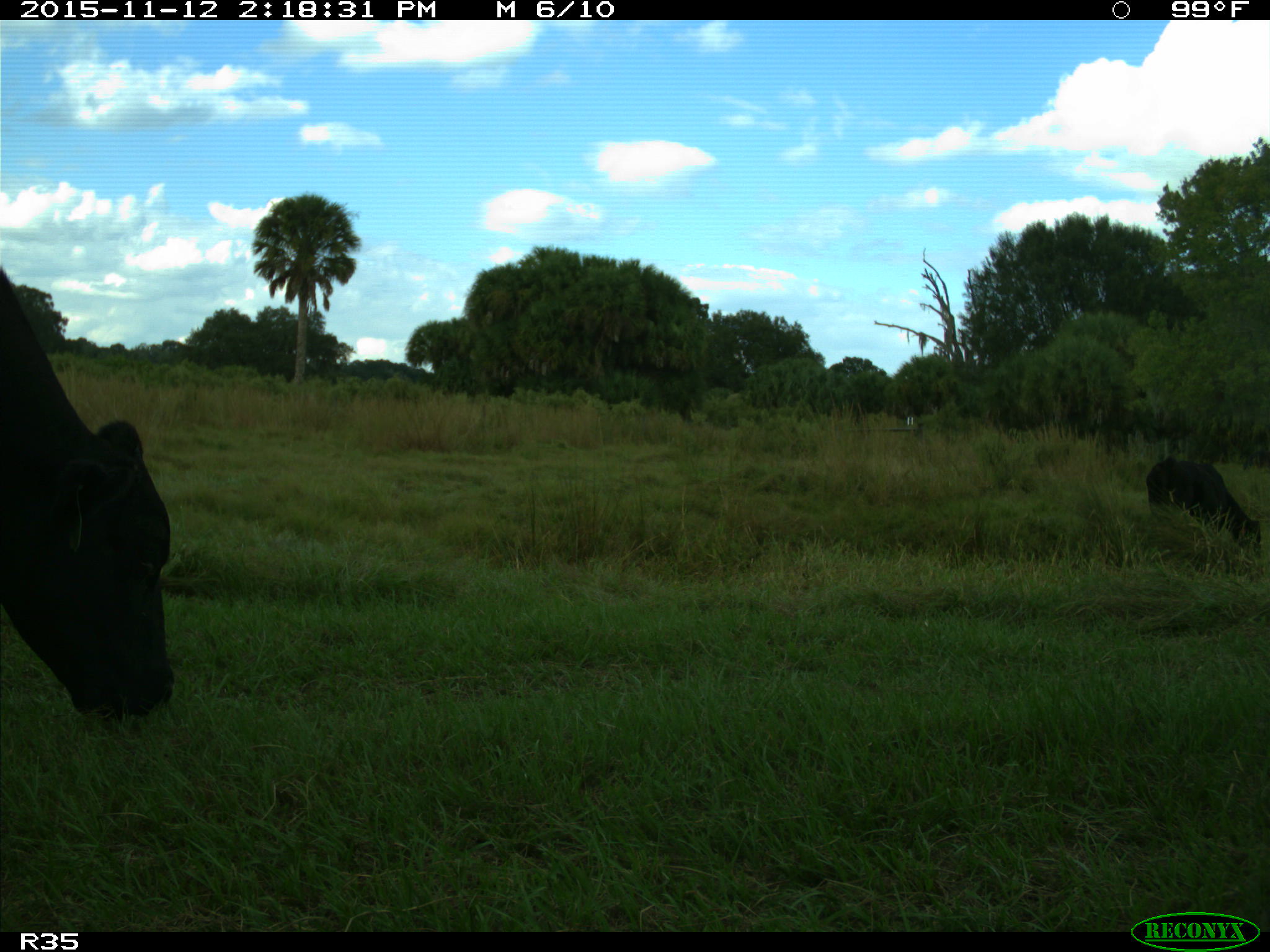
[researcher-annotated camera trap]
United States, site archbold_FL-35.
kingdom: Animalia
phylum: Chordata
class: Mammalia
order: Artiodactyla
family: Bovidae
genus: Bos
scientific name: Bos taurus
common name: domestic cow